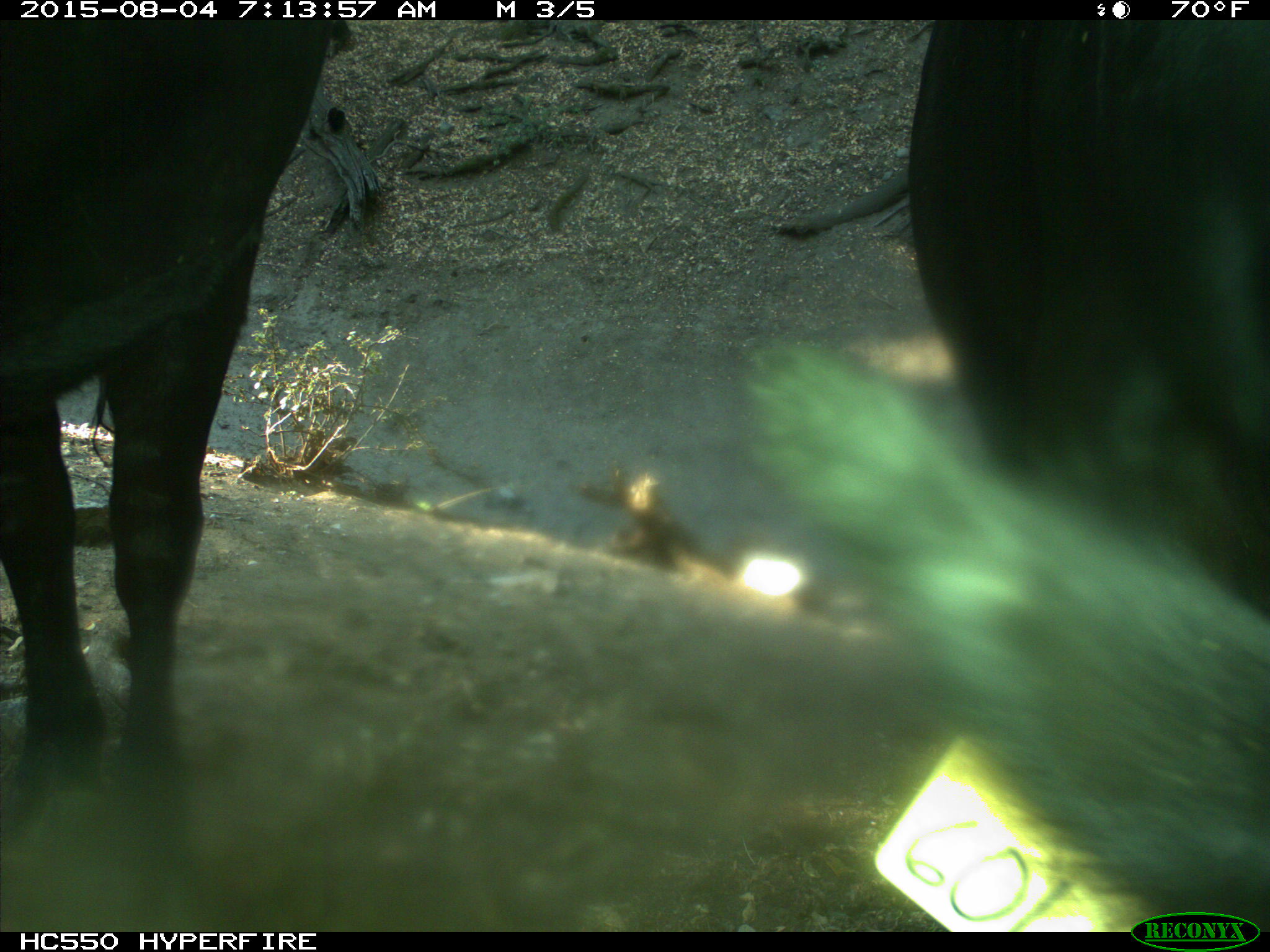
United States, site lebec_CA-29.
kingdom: Animalia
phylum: Chordata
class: Mammalia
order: Artiodactyla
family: Bovidae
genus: Bos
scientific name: Bos taurus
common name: domestic cow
Bos taurus (domestic cow).